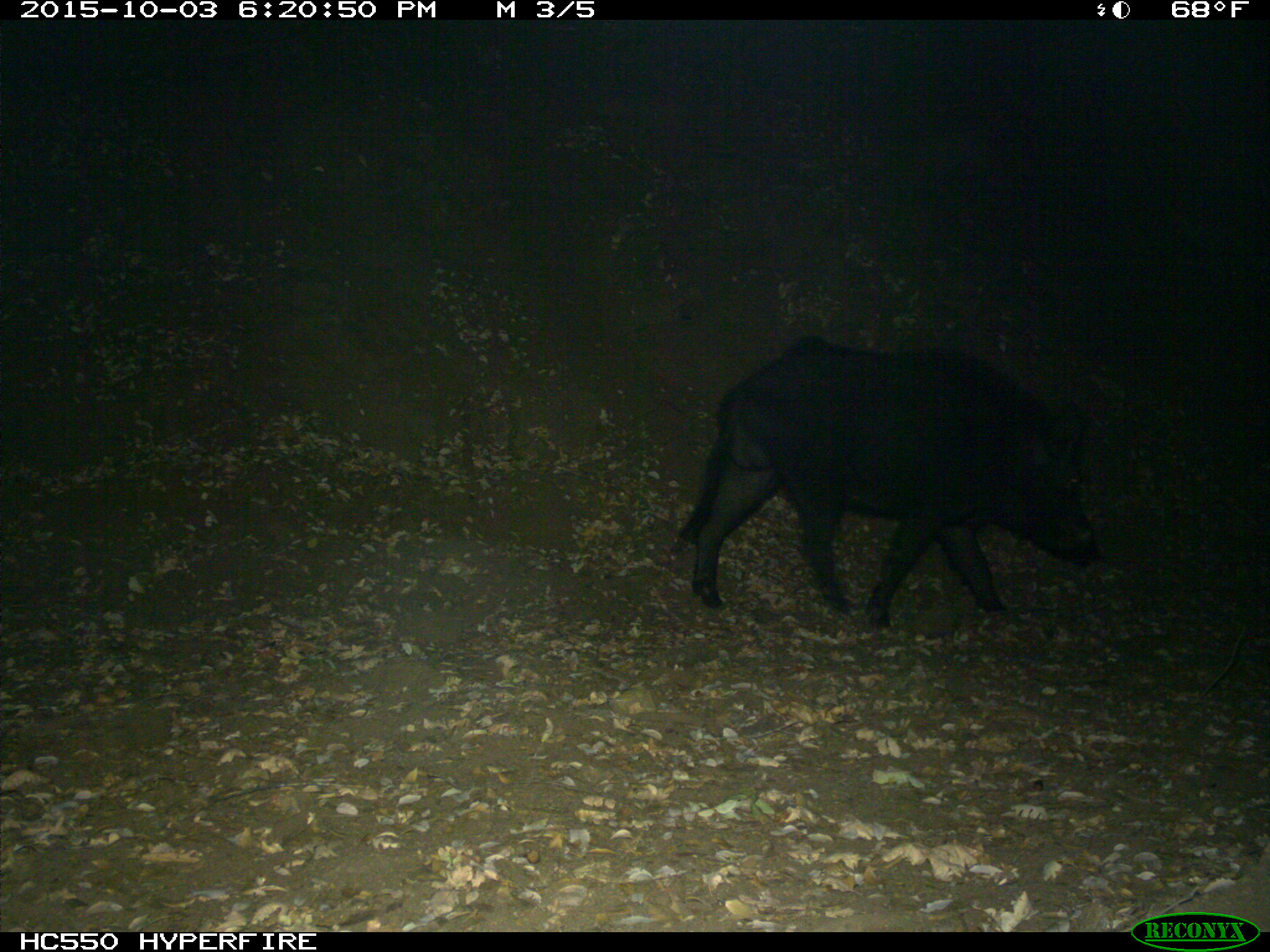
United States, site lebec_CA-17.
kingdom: Animalia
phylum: Chordata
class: Mammalia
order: Artiodactyla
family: Suidae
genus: Sus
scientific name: Sus scrofa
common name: wild boar